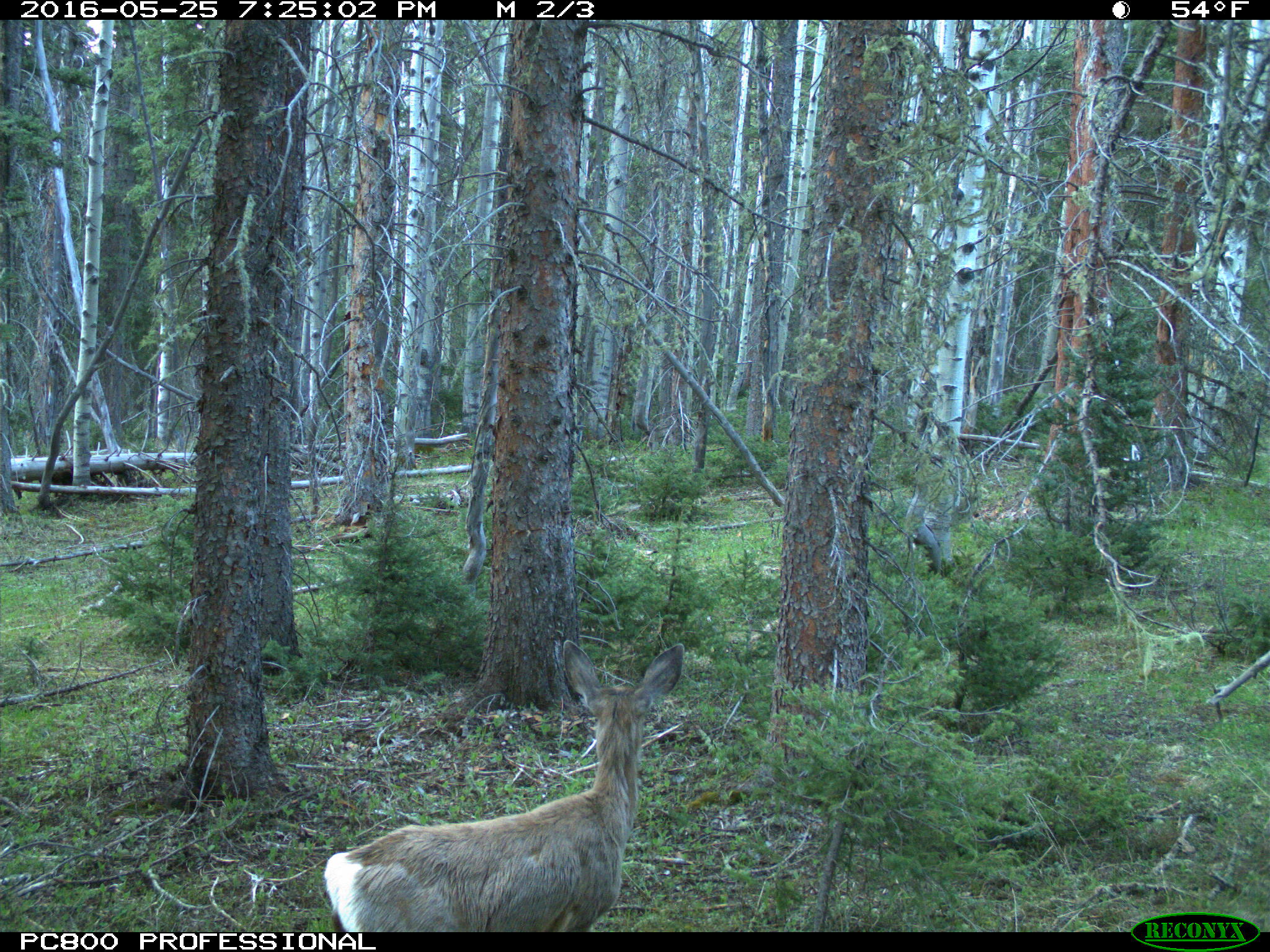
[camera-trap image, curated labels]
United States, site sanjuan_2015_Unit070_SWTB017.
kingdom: Animalia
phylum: Chordata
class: Mammalia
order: Artiodactyla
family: Cervidae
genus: Odocoileus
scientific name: Odocoileus hemionus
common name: mule deer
Odocoileus hemionus (mule deer).